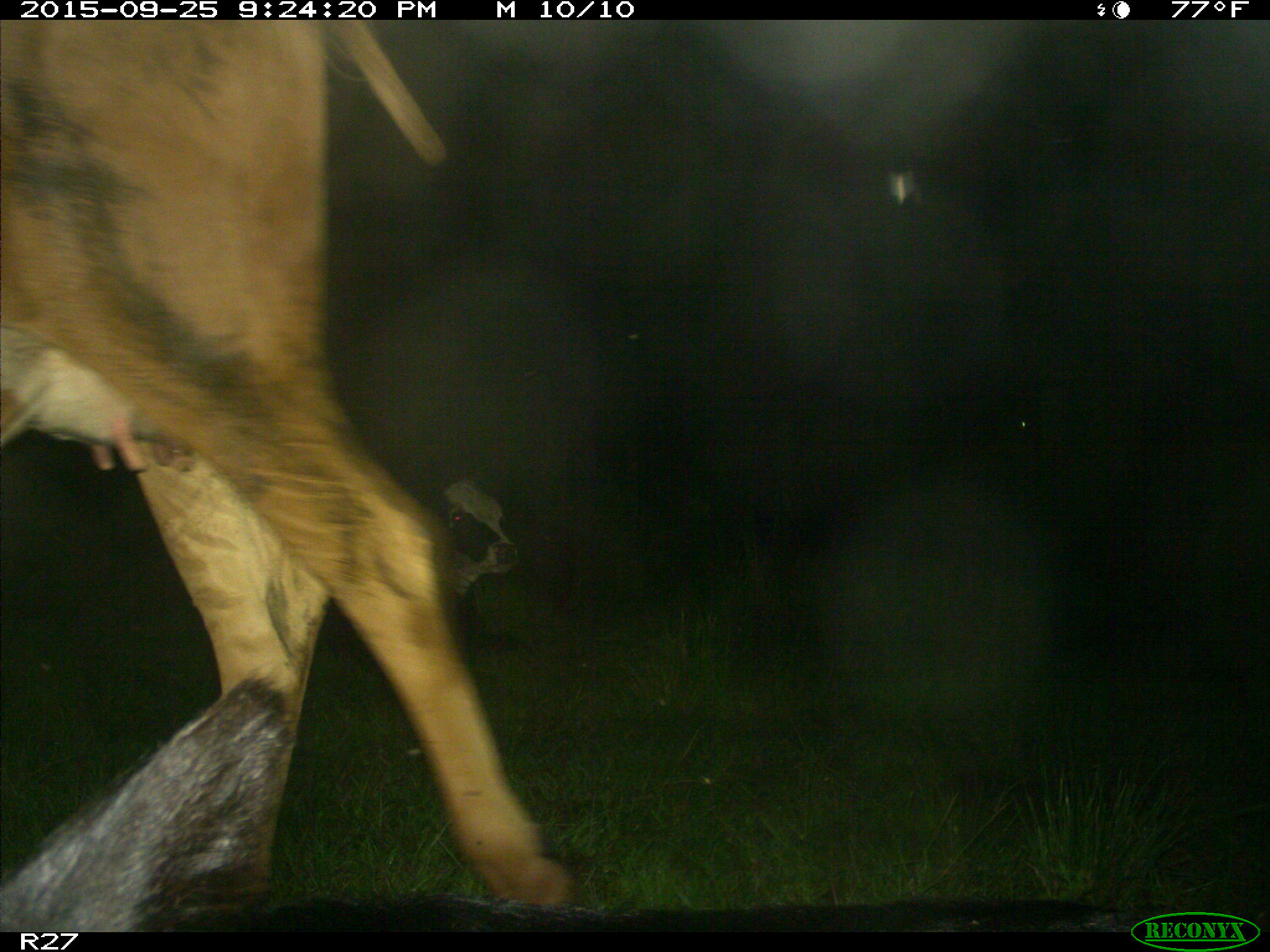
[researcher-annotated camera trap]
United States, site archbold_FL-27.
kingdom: Animalia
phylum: Chordata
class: Mammalia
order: Artiodactyla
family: Bovidae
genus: Bos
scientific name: Bos taurus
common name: domestic cow